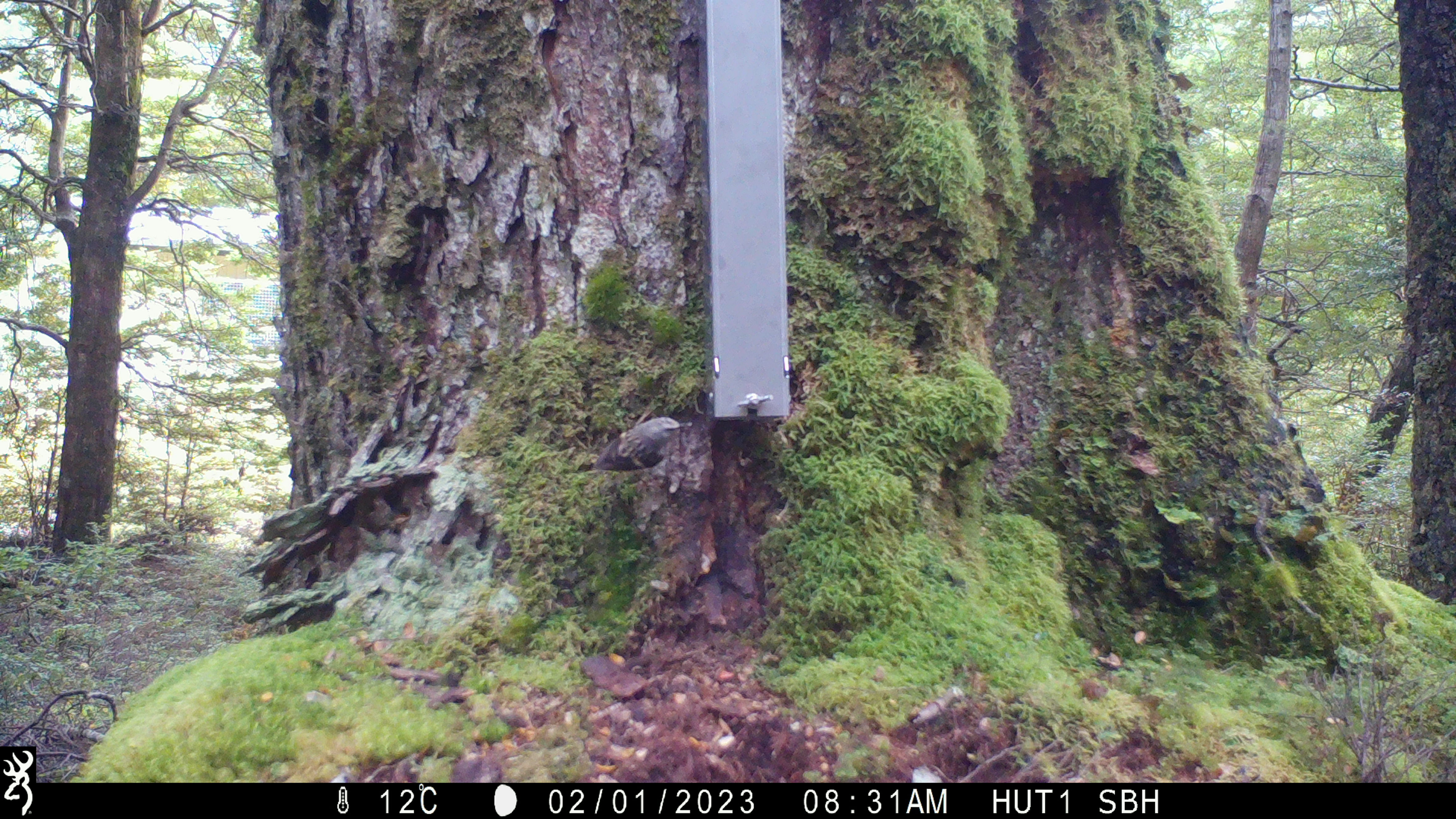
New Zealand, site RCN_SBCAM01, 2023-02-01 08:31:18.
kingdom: Animalia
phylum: Chordata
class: Aves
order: Passeriformes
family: Acanthisittidae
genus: Acanthisitta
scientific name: Acanthisitta chloris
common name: rifleman